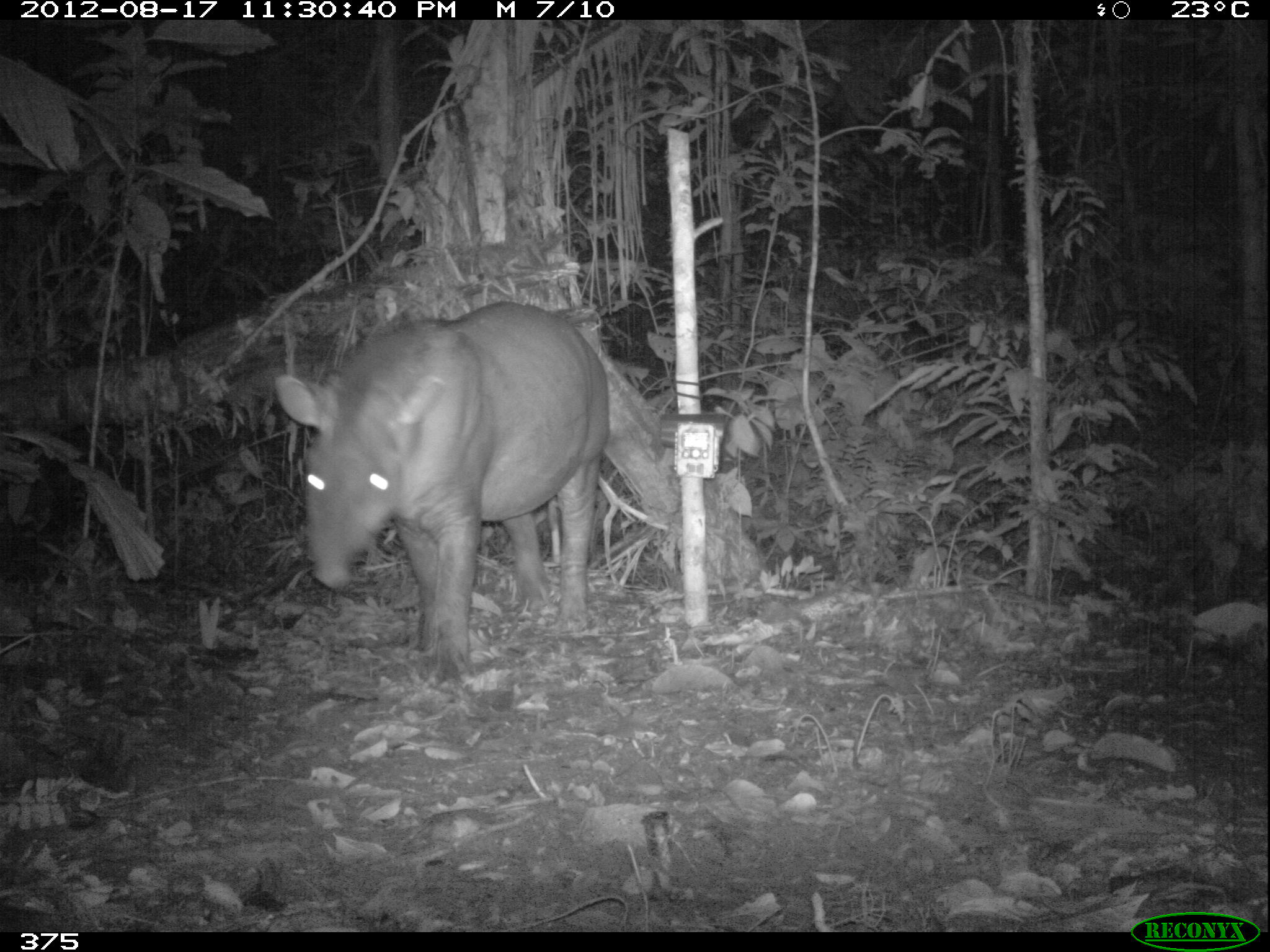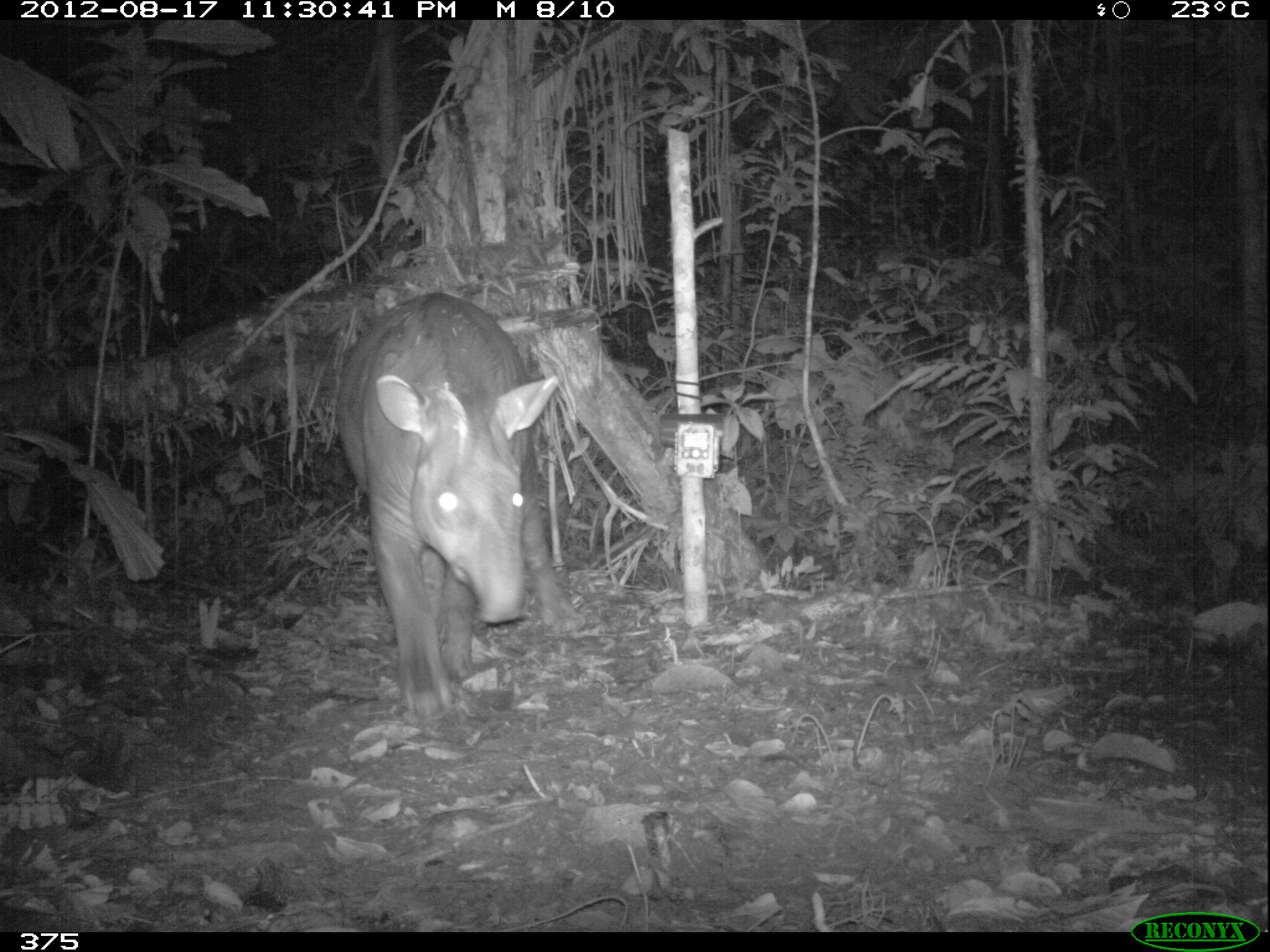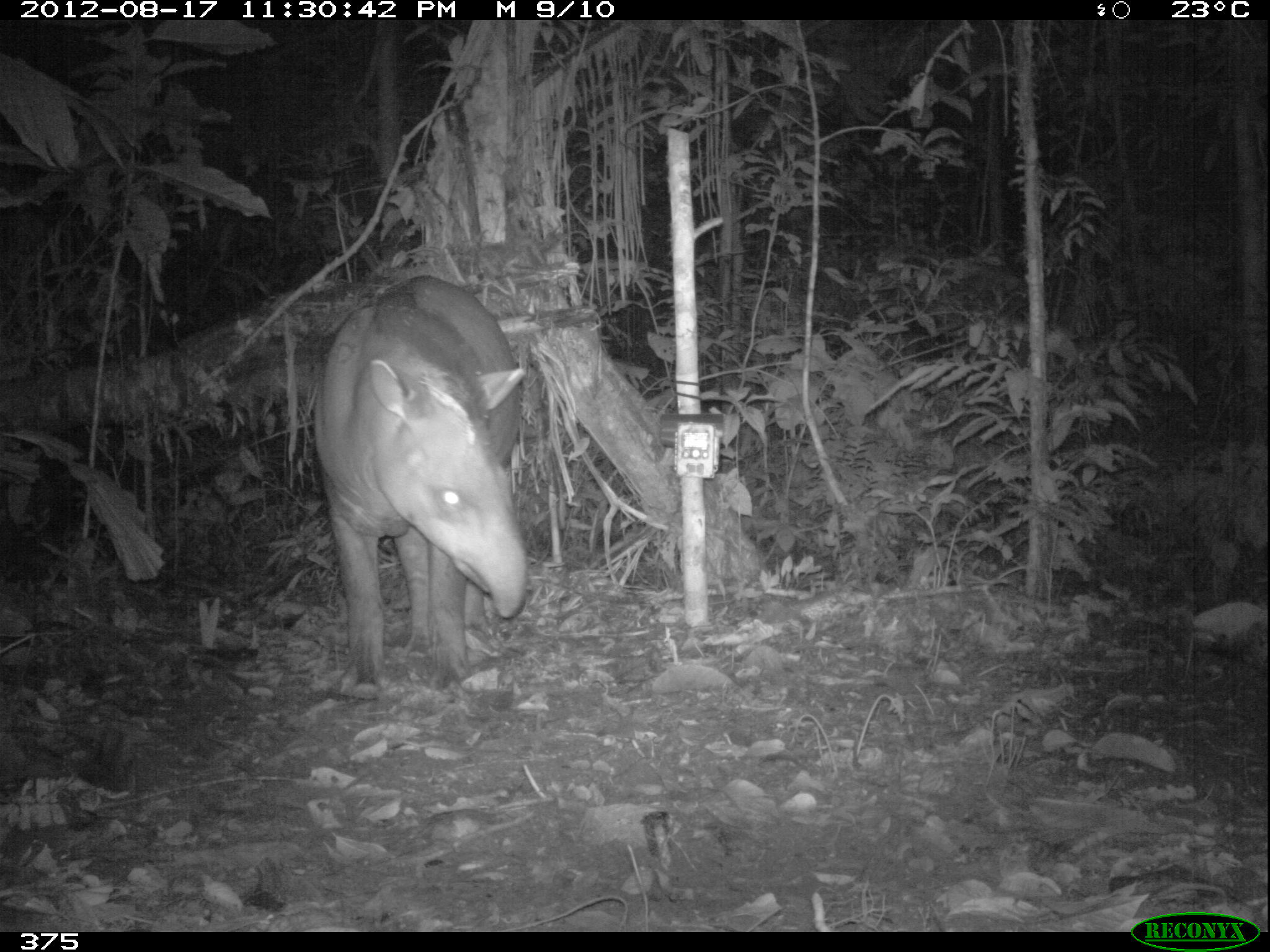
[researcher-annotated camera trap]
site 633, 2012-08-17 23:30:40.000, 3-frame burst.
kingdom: Animalia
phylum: Chordata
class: Mammalia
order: Perissodactyla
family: Tapiridae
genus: Tapirus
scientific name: Tapirus terrestris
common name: south american tapir